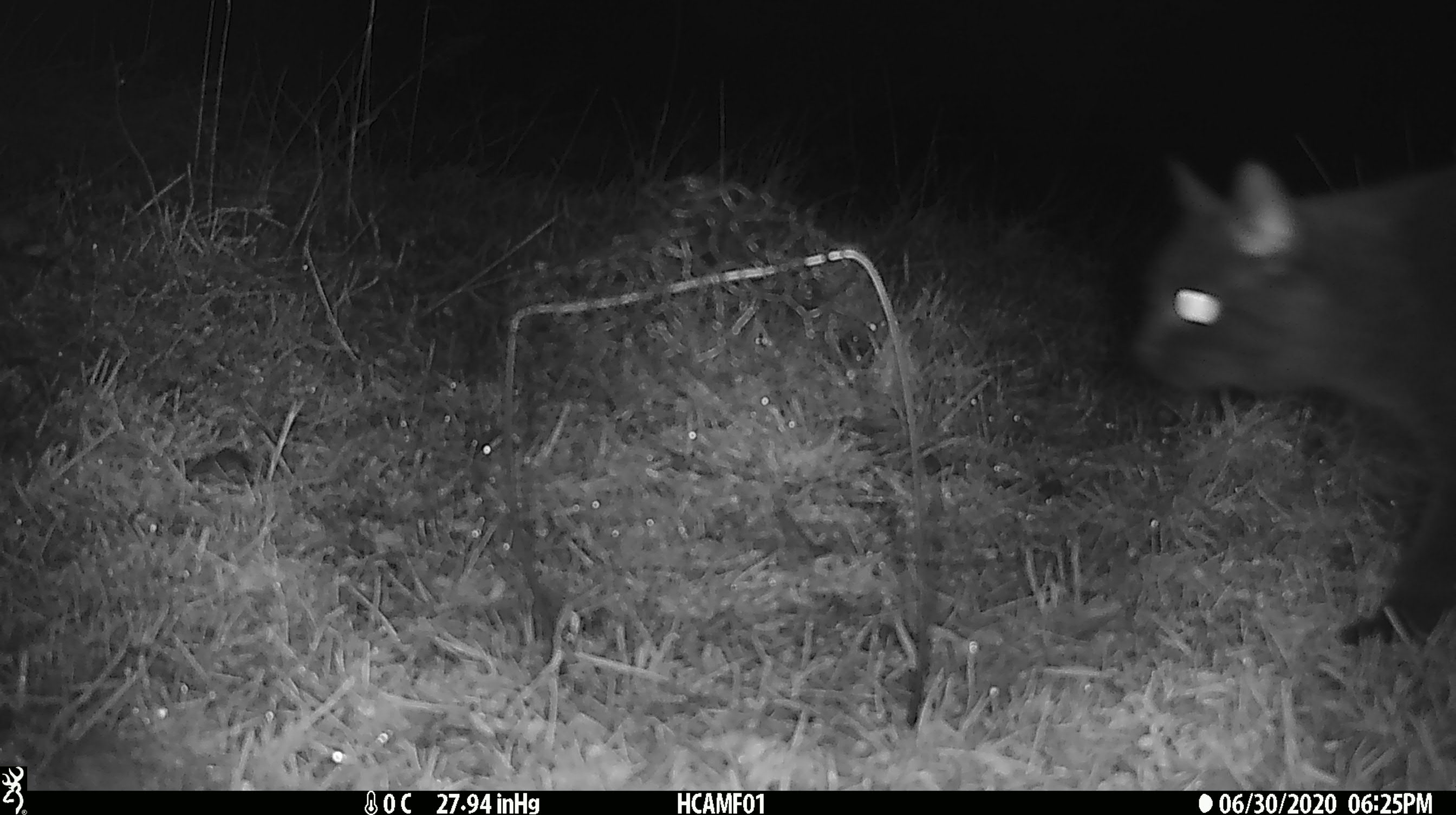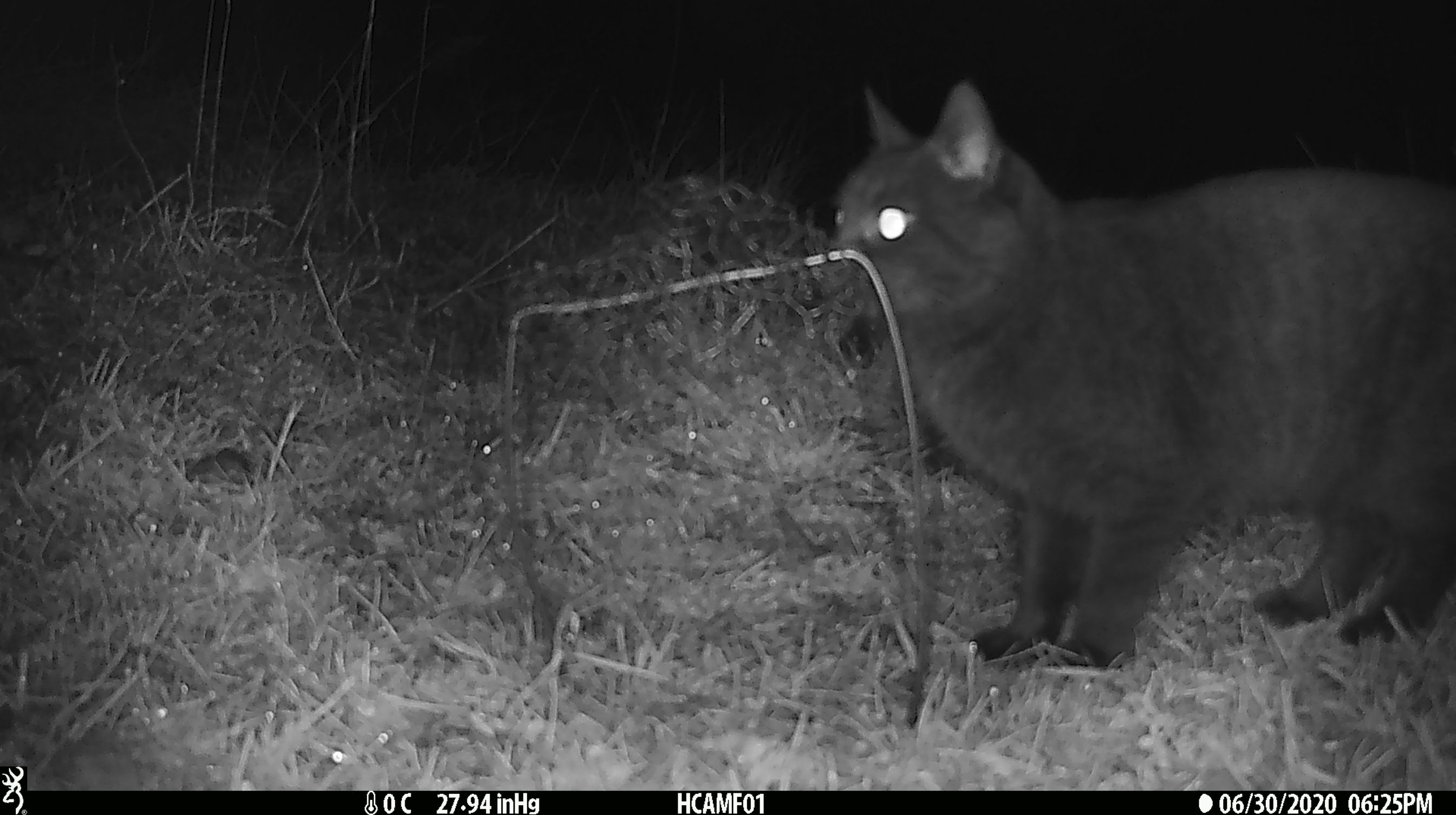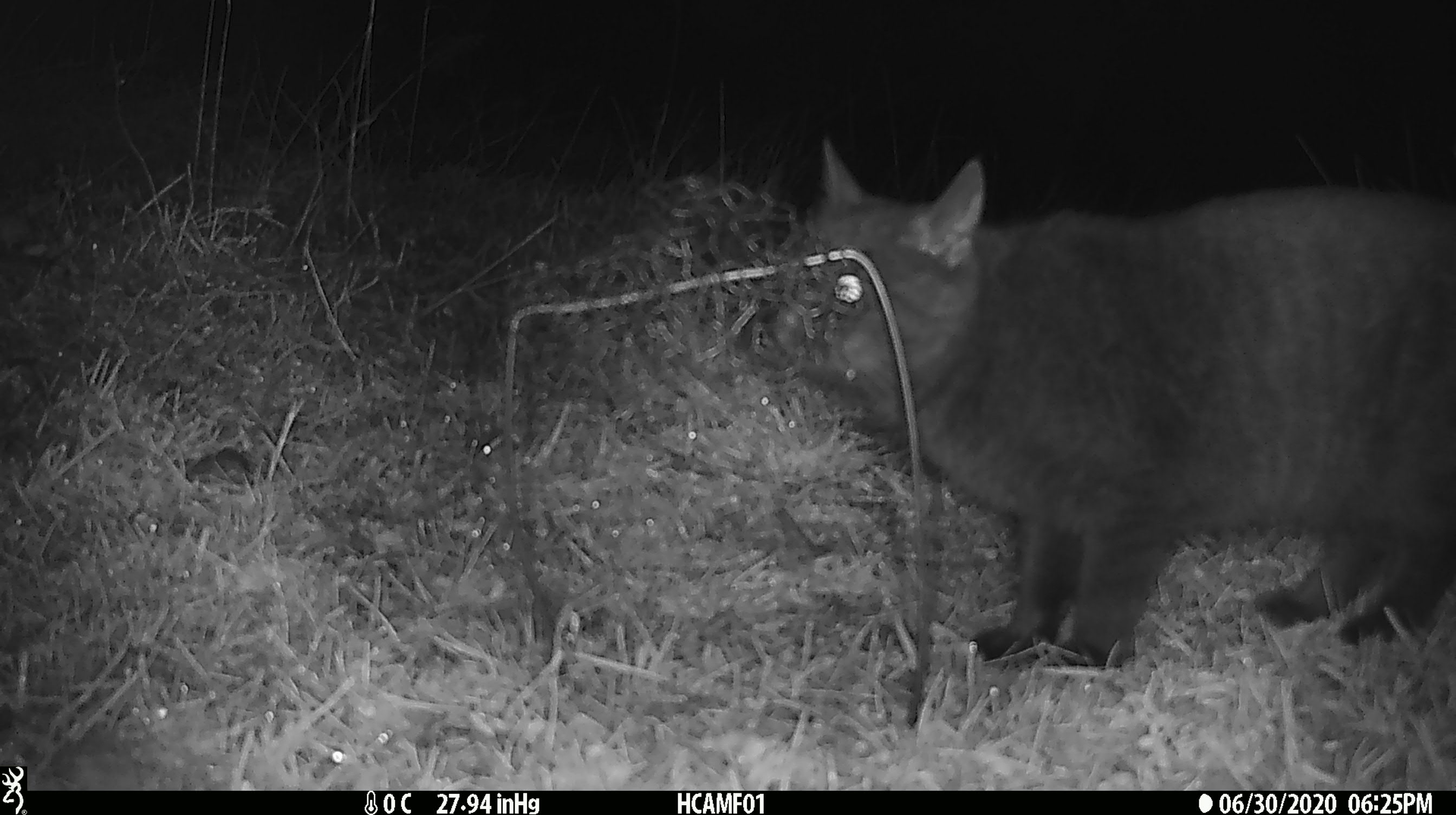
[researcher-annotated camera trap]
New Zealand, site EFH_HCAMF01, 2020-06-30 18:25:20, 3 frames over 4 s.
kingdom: Animalia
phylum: Chordata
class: Mammalia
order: Carnivora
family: Felidae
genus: Felis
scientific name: Felis catus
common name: domestic cat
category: cat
Cat (domestic cat) (Felis catus).